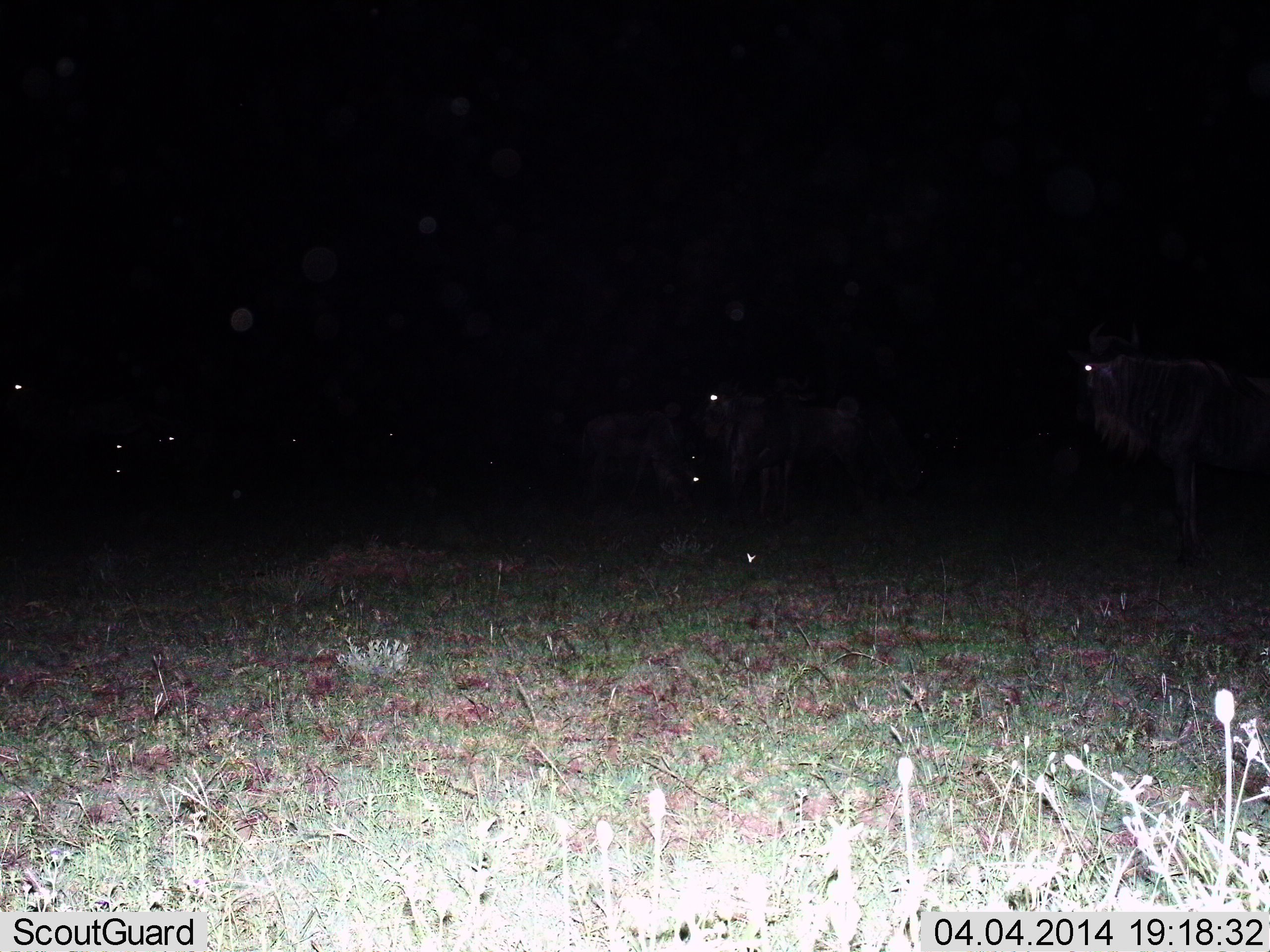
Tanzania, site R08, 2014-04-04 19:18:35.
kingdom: Animalia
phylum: Chordata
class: Mammalia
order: Artiodactyla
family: Bovidae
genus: Connochaetes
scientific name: Connochaetes taurinus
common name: blue wildebeest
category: wildebeest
Wildebeest (blue wildebeest) (Connochaetes taurinus), count 7. Behavior (volunteer vote fractions): standing 90%, resting 10%, moving 0%, interacting 0%. Young present (vote fraction): 0%. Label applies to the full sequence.